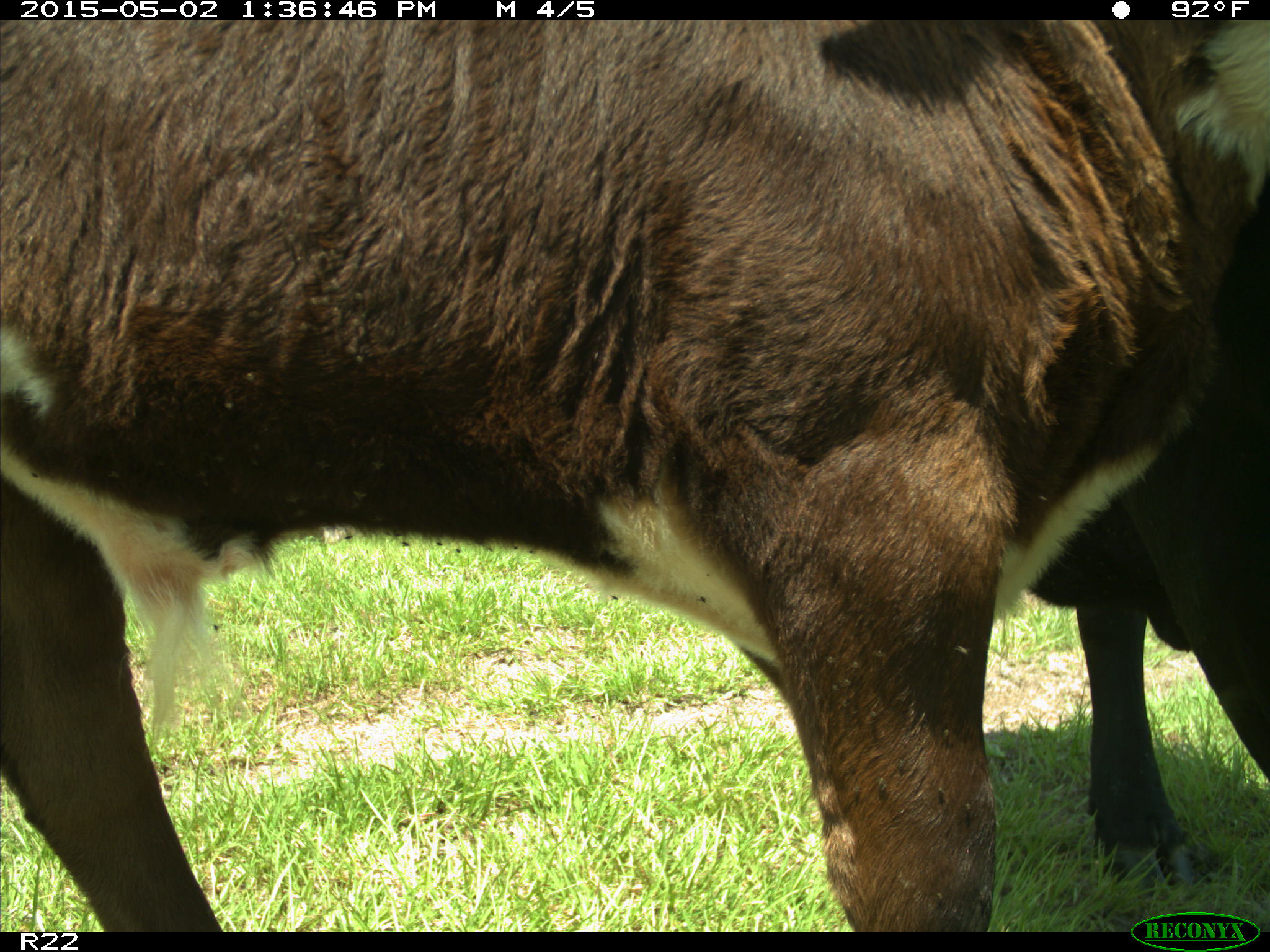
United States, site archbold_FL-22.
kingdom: Animalia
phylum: Chordata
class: Mammalia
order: Artiodactyla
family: Bovidae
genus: Bos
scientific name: Bos taurus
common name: domestic cow